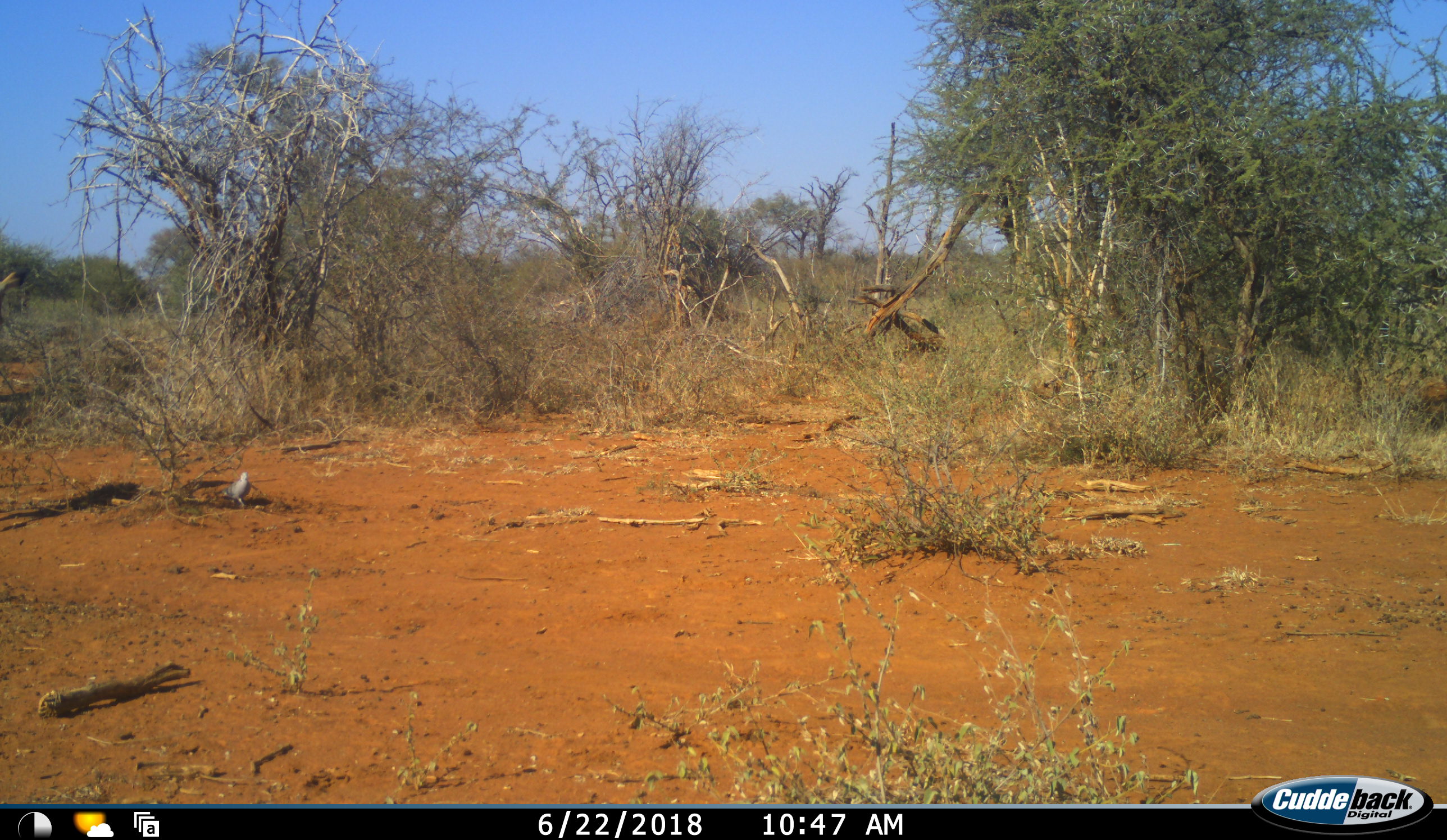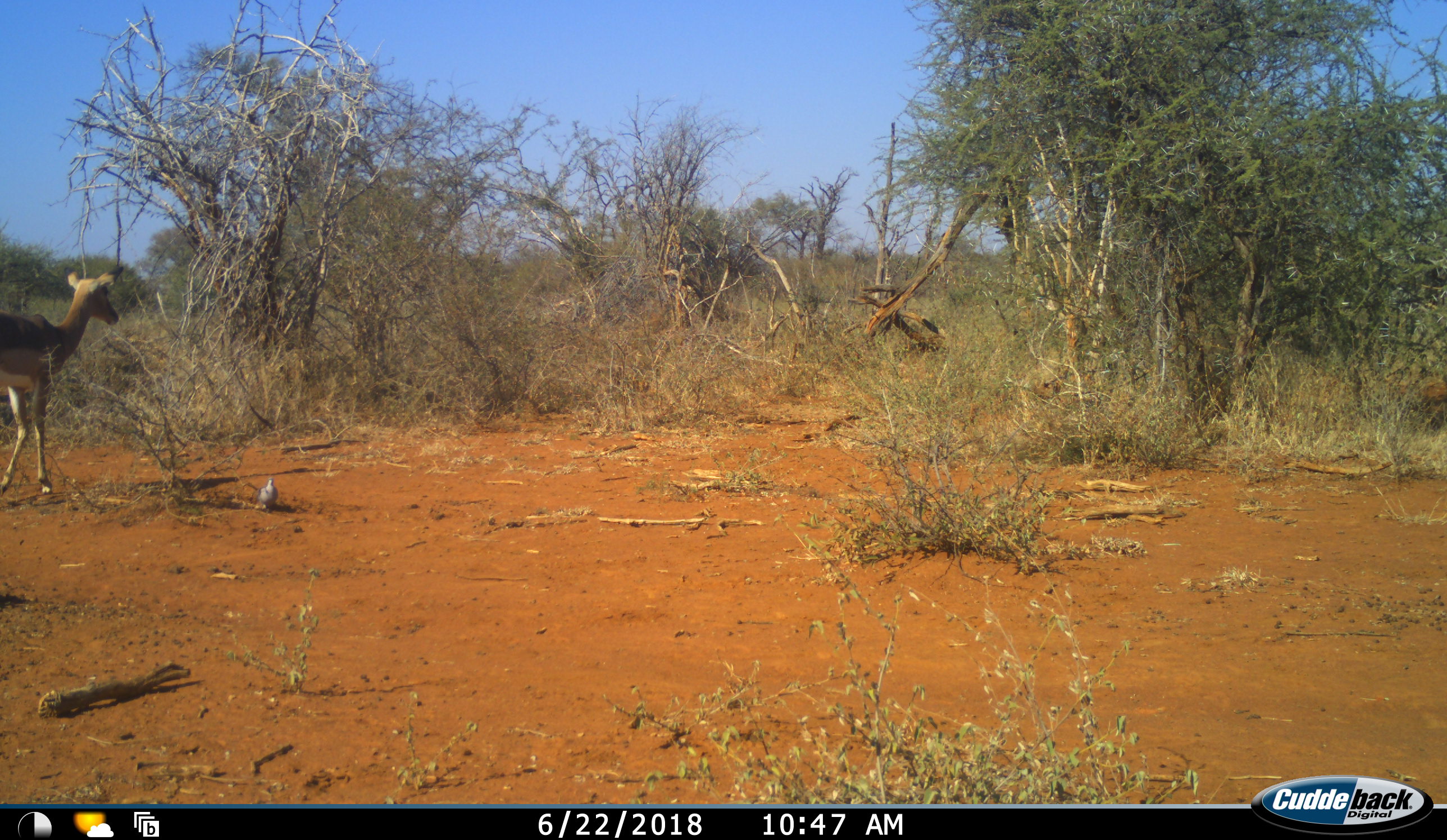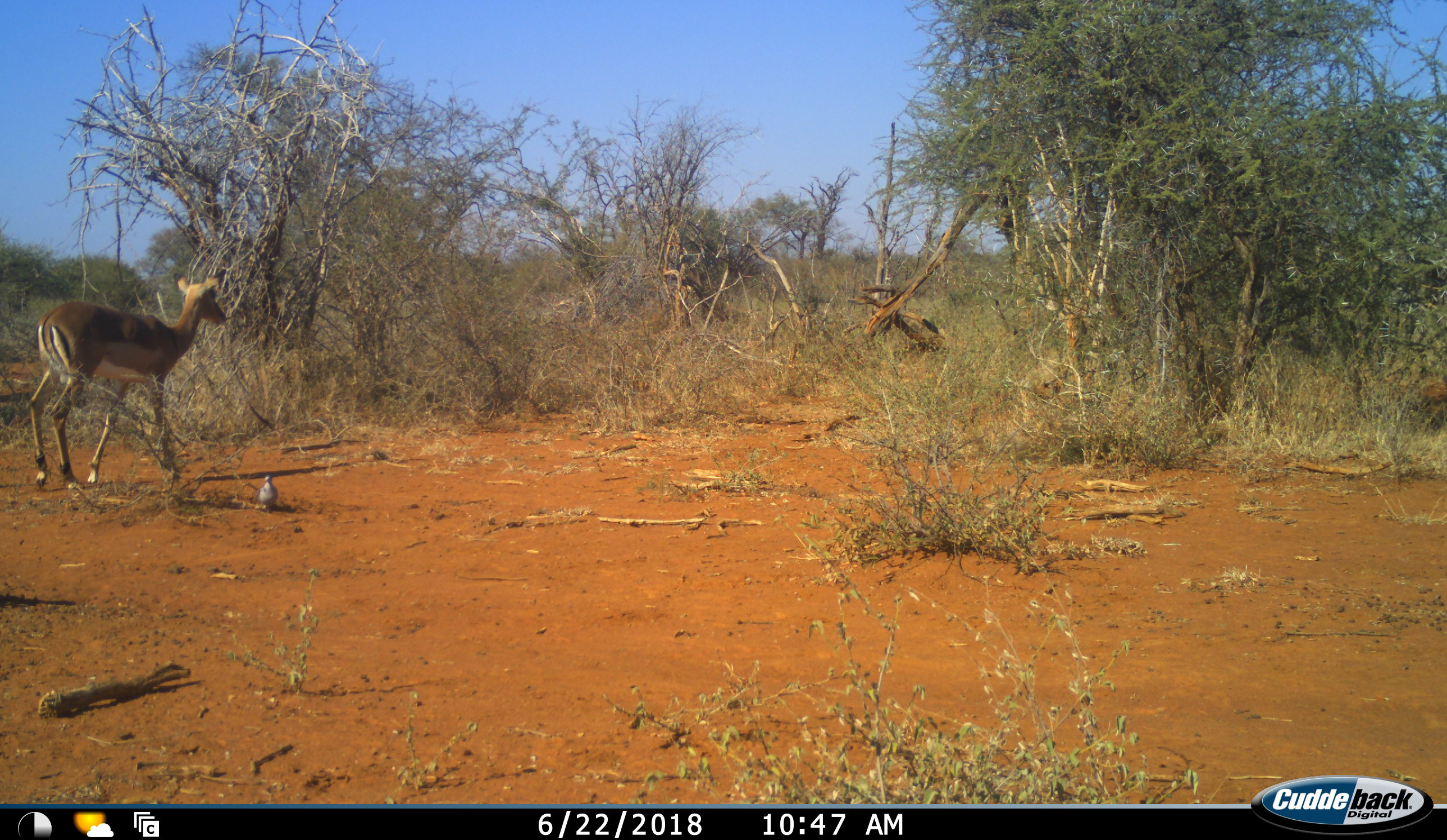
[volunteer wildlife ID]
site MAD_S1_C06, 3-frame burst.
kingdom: Animalia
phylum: Chordata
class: Mammalia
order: Artiodactyla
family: Bovidae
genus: Aepyceros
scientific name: Aepyceros melampus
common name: impala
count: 1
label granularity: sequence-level